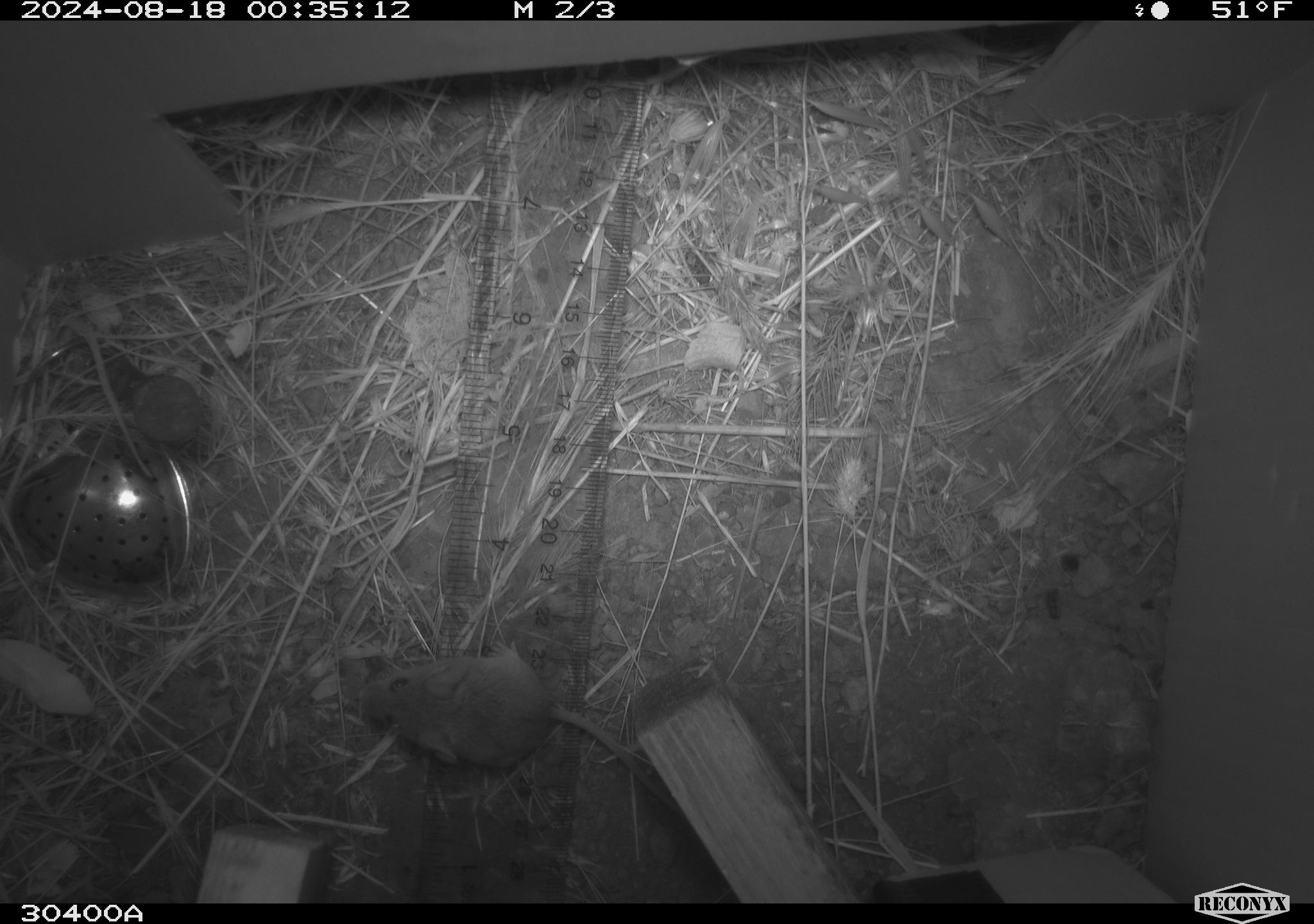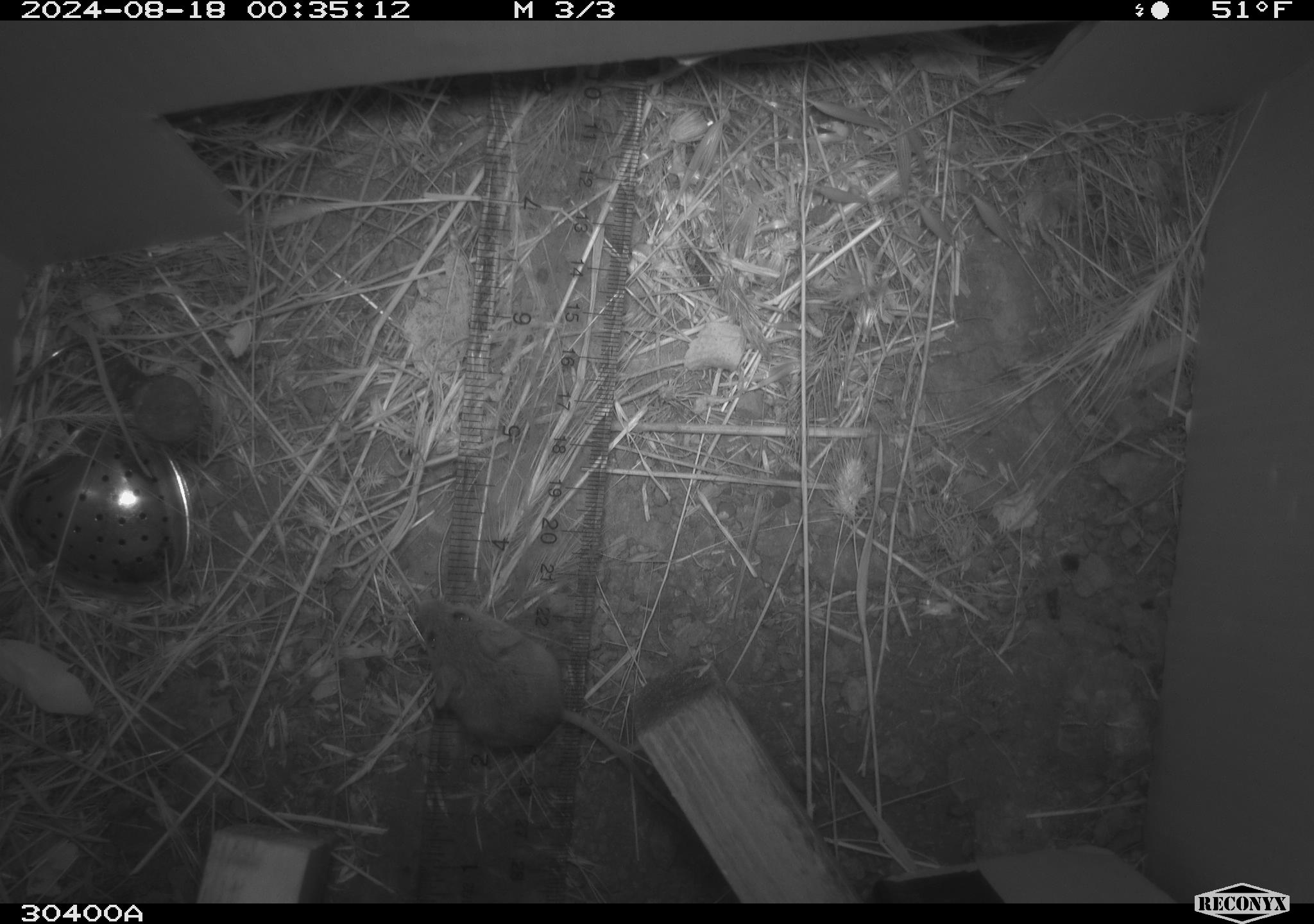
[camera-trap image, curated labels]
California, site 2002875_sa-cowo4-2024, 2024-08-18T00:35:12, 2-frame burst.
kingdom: Animalia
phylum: Chordata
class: Mammalia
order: Rodentia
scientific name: Rodentia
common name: mouse species